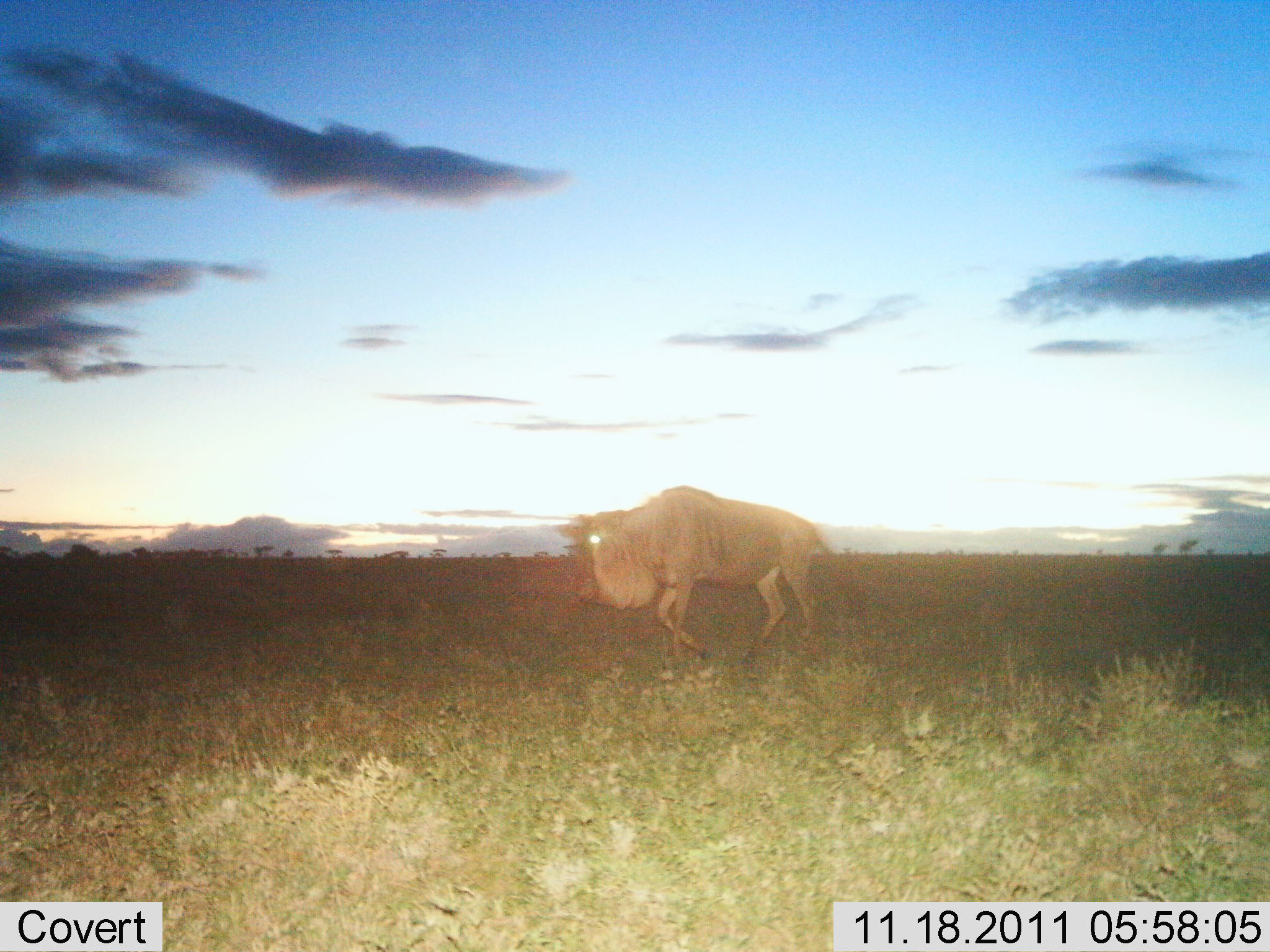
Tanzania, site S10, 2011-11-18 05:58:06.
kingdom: Animalia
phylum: Chordata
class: Mammalia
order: Artiodactyla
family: Bovidae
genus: Connochaetes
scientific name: Connochaetes taurinus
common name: blue wildebeest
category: wildebeest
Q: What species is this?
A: Wildebeest (blue wildebeest) (Connochaetes taurinus).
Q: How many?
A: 1.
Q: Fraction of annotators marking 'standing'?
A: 23%.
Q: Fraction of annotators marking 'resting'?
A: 0%.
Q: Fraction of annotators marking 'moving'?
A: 77%.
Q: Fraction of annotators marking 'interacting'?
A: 0%.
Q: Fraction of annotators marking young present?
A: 0%.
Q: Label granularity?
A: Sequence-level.